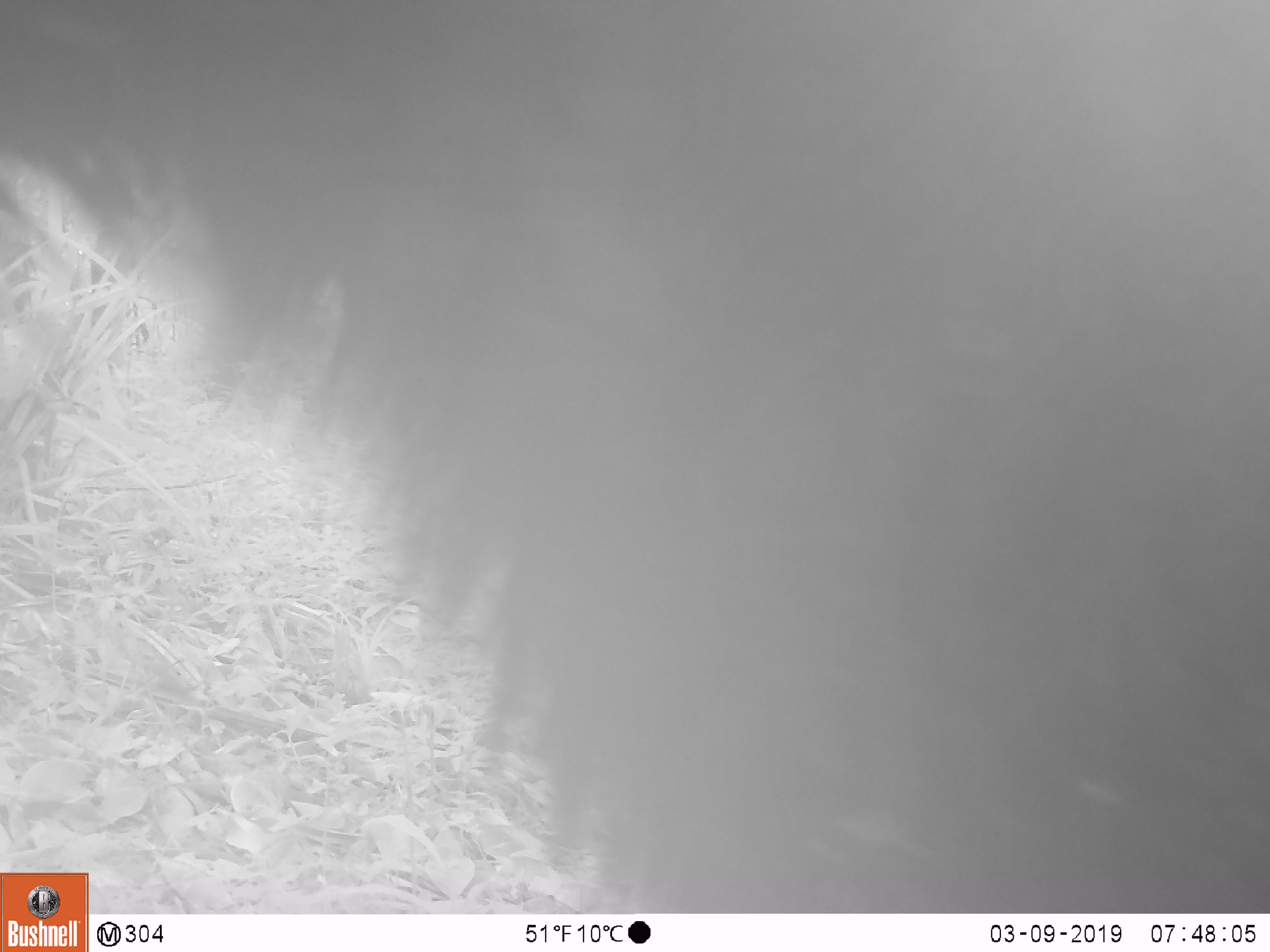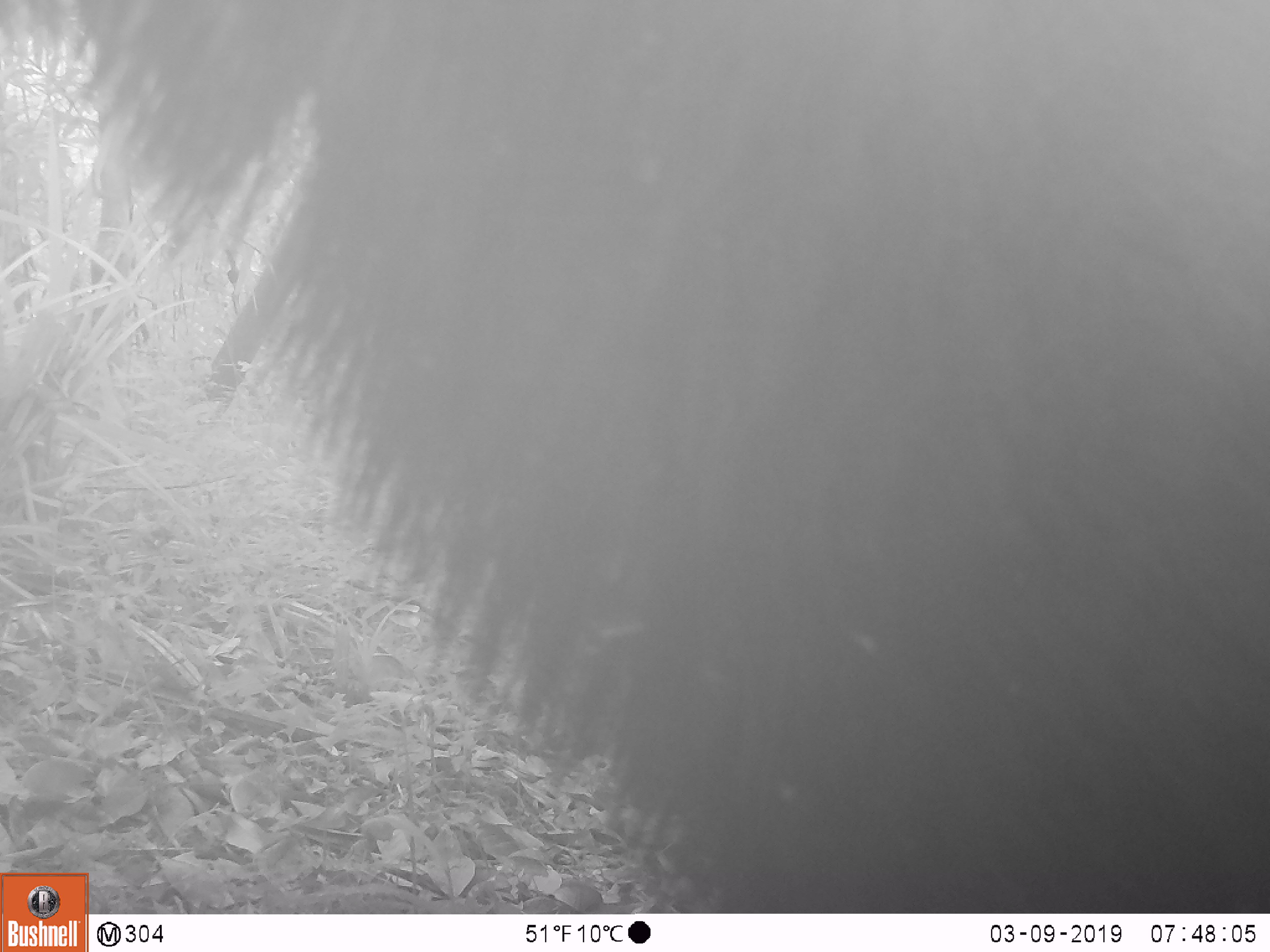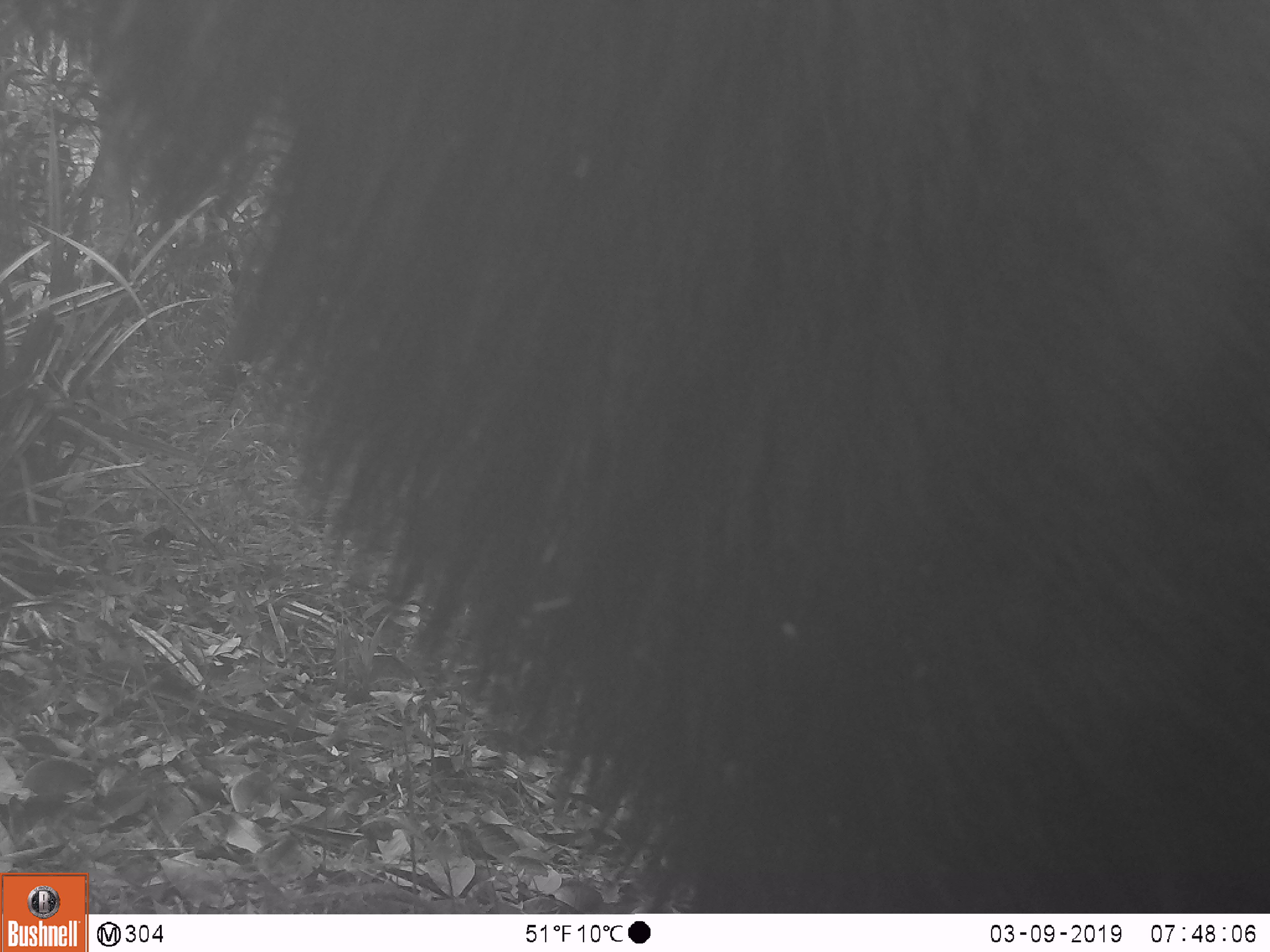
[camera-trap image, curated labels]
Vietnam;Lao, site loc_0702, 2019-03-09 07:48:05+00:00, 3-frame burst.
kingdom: Animalia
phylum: Chordata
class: Mammalia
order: Artiodactyla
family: Bovidae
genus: Capricornis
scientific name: Capricornis sumatraensis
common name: chinese serow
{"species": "chinese serow (Capricornis sumatraensis)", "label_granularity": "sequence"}